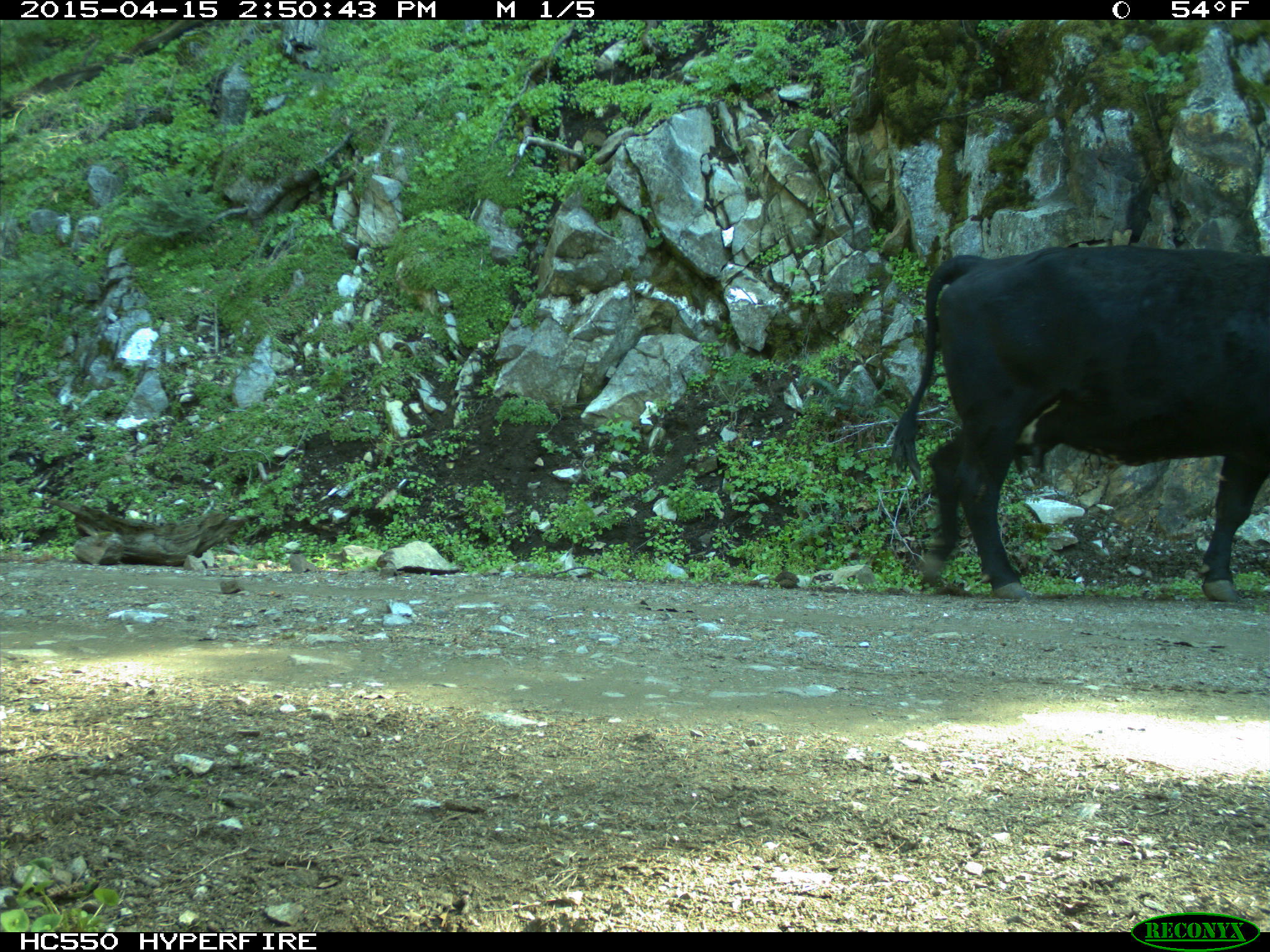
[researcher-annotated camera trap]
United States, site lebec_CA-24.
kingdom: Animalia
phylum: Chordata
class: Mammalia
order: Artiodactyla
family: Bovidae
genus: Bos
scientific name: Bos taurus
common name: domestic cow